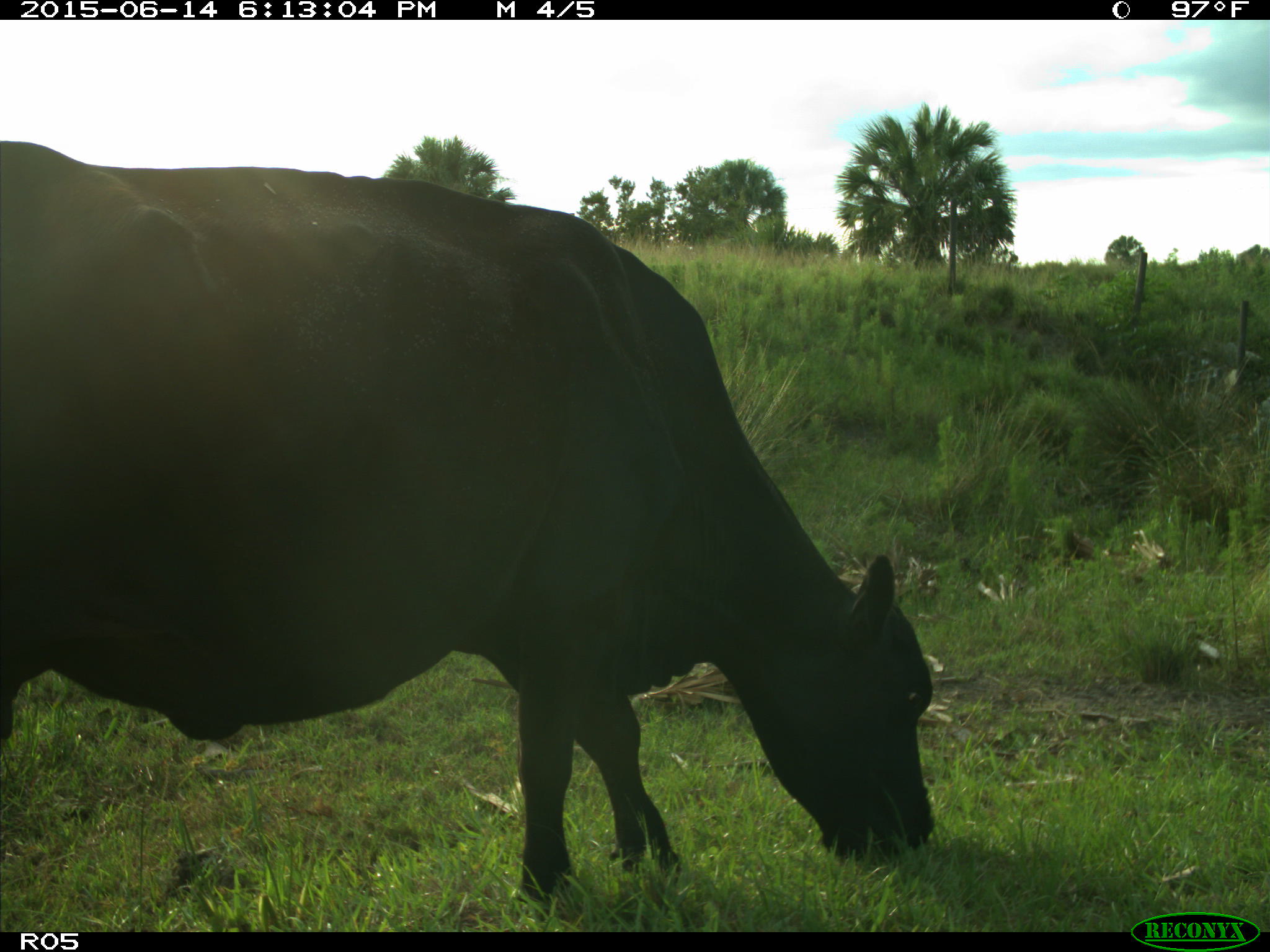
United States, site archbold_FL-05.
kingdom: Animalia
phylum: Chordata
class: Mammalia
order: Artiodactyla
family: Bovidae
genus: Bos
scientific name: Bos taurus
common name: domestic cow